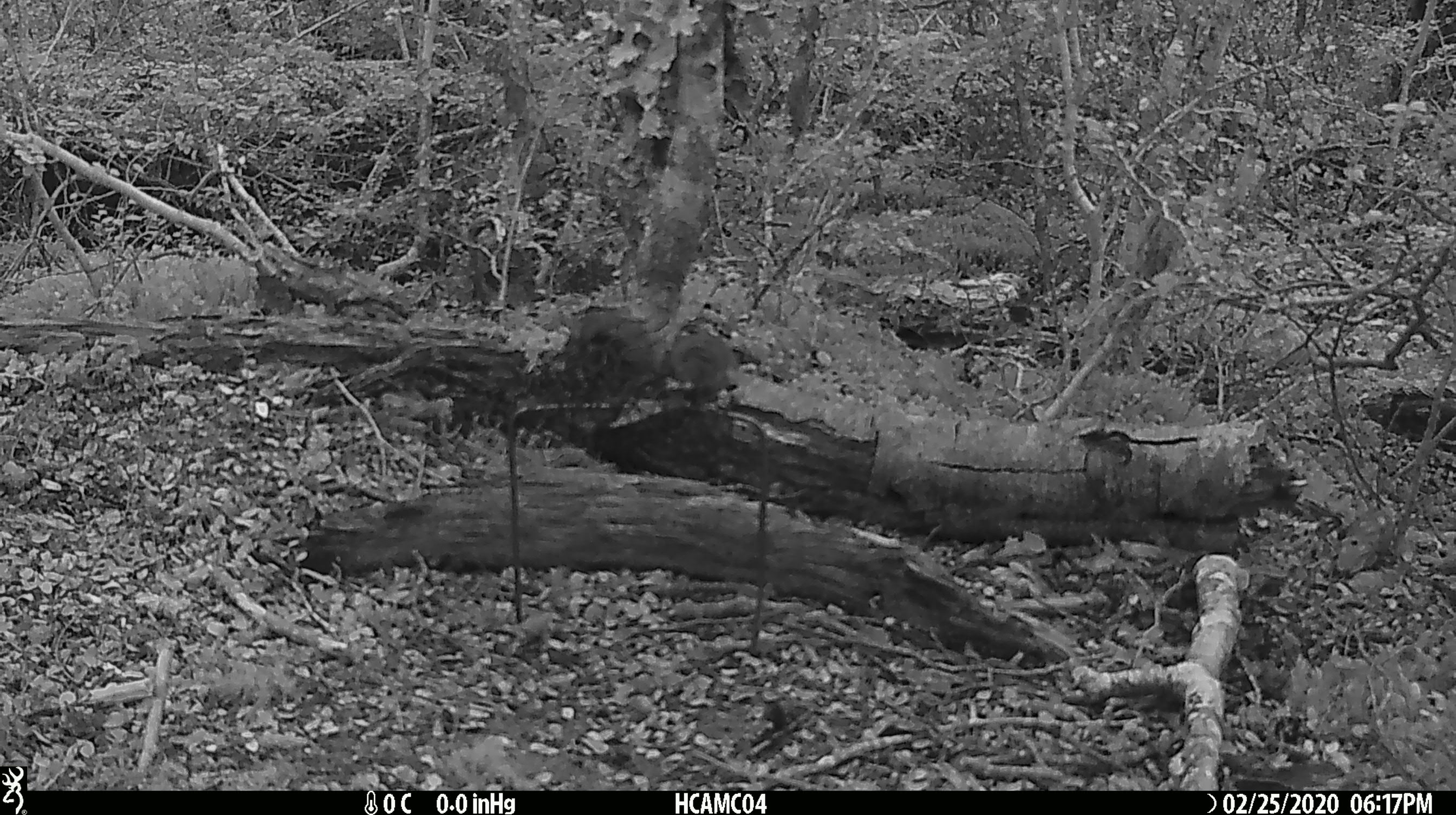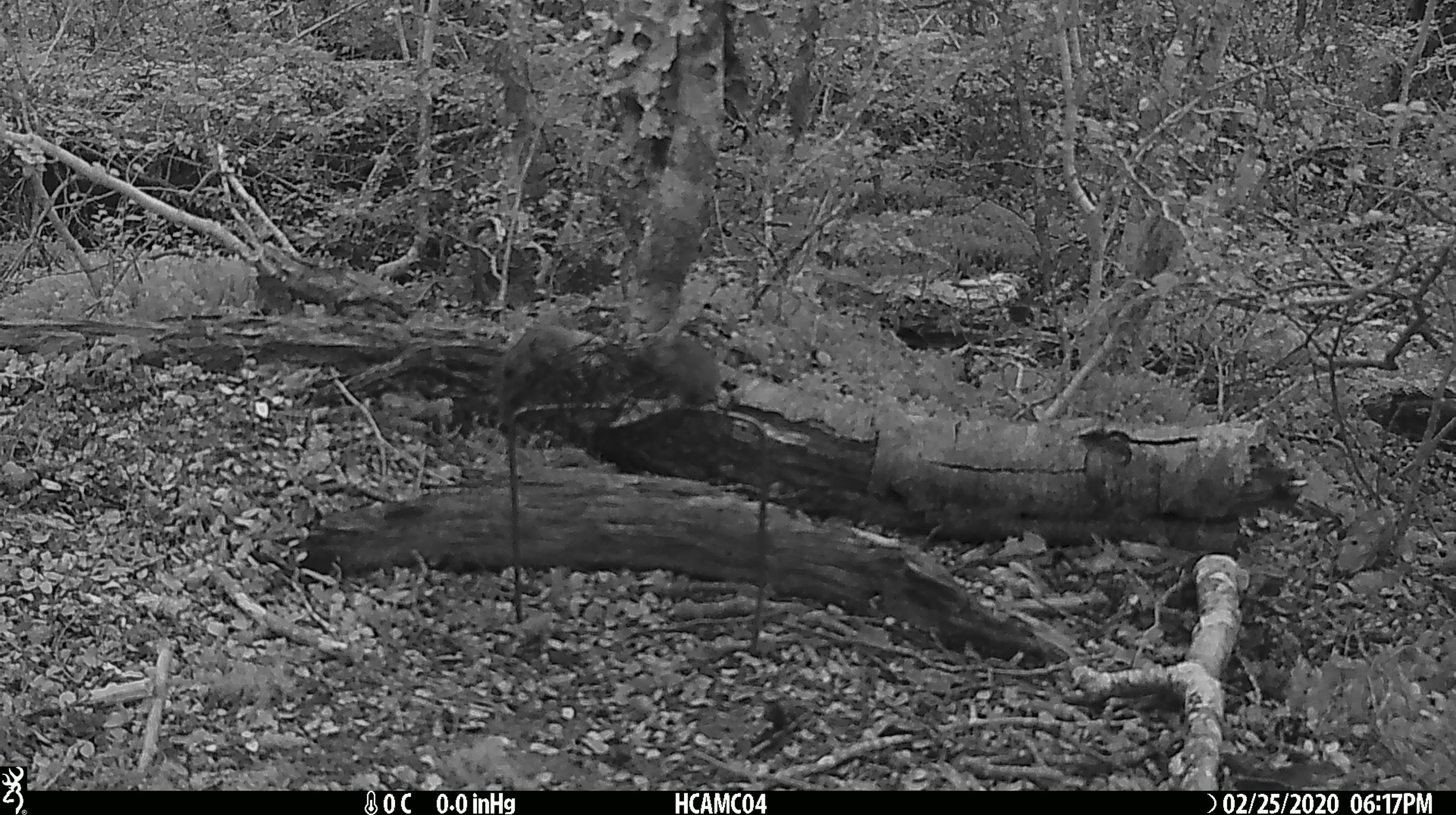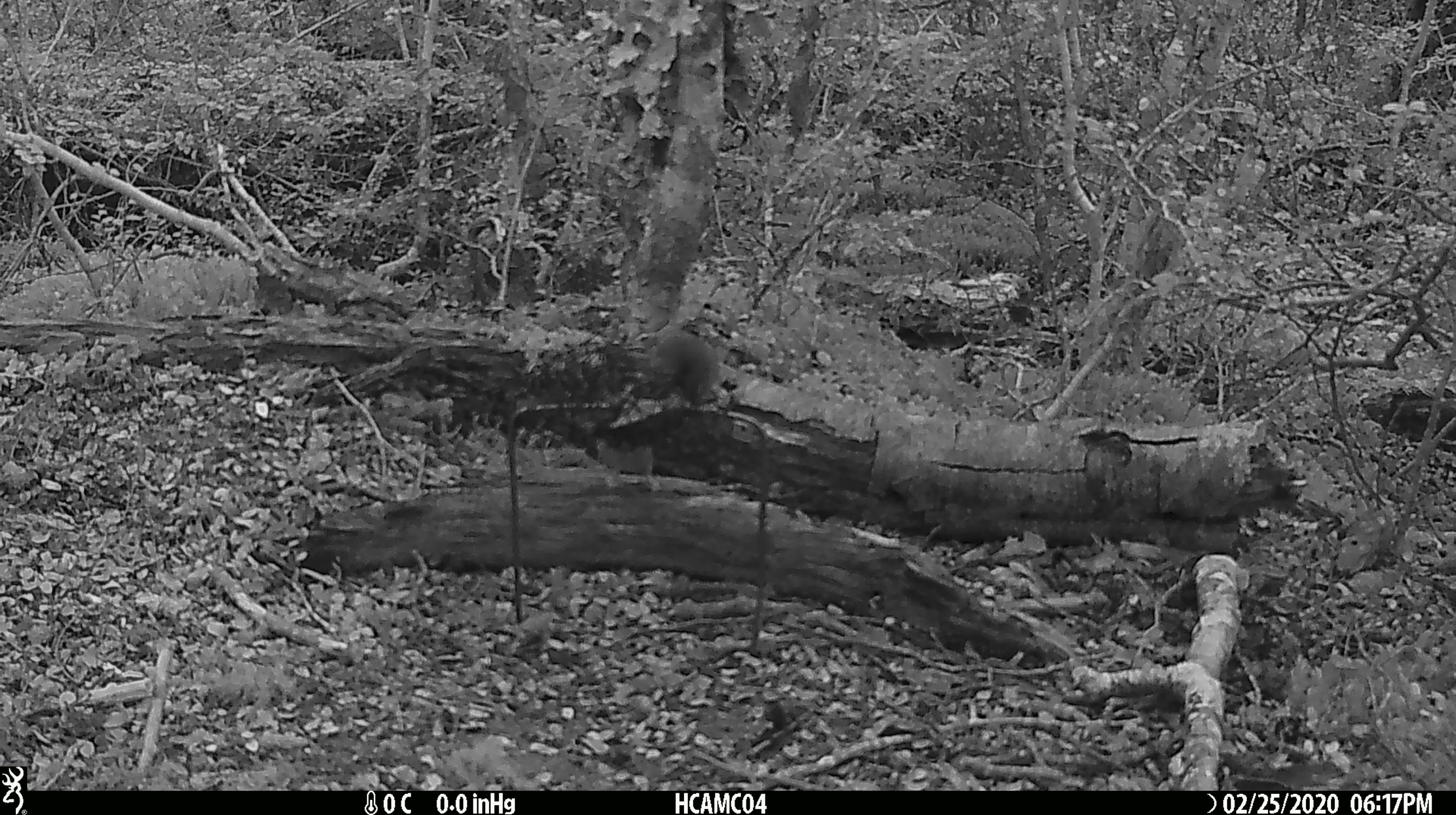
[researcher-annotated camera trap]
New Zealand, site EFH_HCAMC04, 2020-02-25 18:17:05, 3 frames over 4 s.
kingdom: Animalia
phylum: Chordata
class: Mammalia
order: Rodentia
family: Muridae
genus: Mus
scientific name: Mus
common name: mouse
Mouse (Mus).